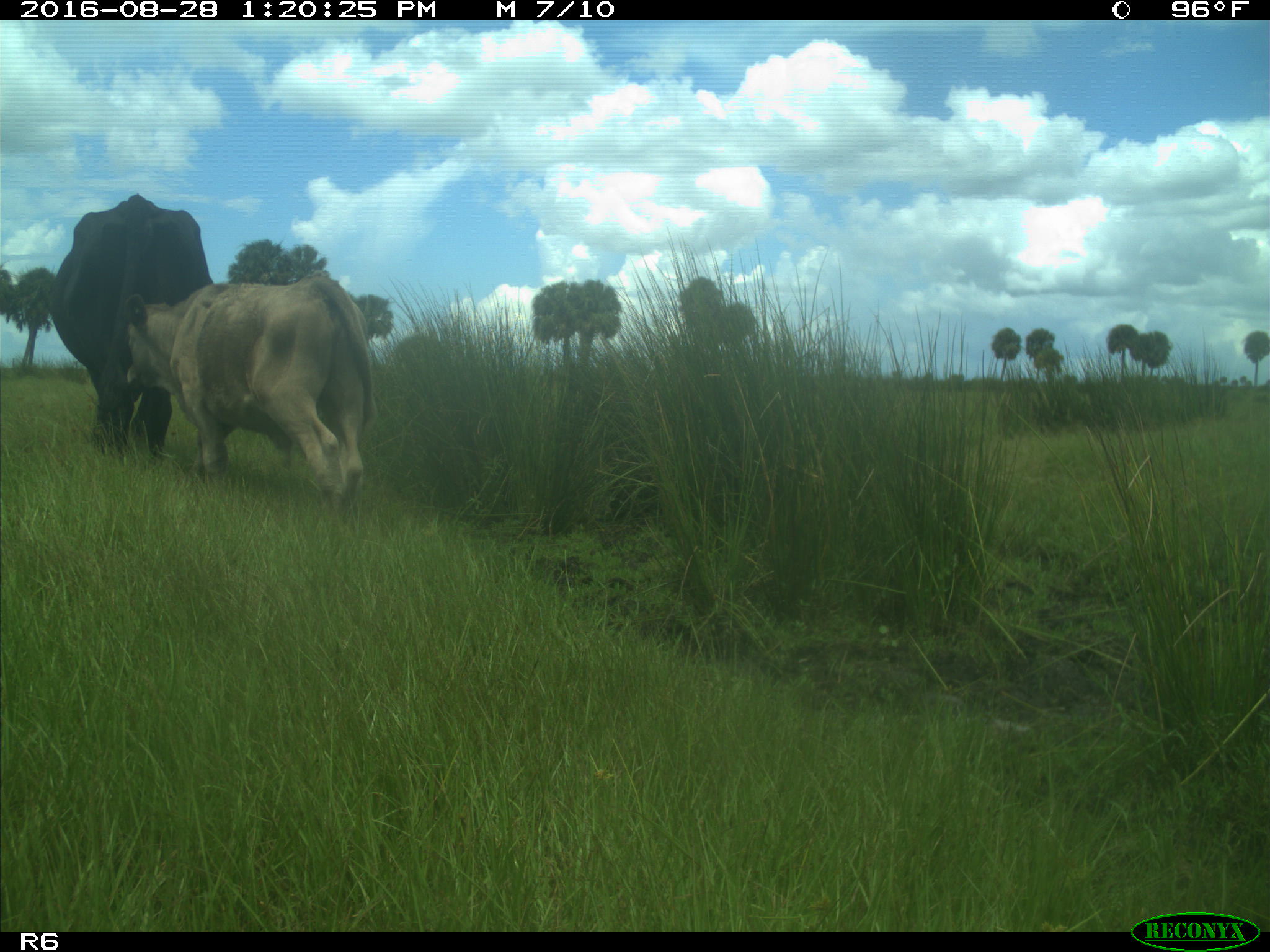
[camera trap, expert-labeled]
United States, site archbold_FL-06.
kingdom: Animalia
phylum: Chordata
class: Mammalia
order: Artiodactyla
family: Bovidae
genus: Bos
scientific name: Bos taurus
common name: domestic cow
Bos taurus (domestic cow).